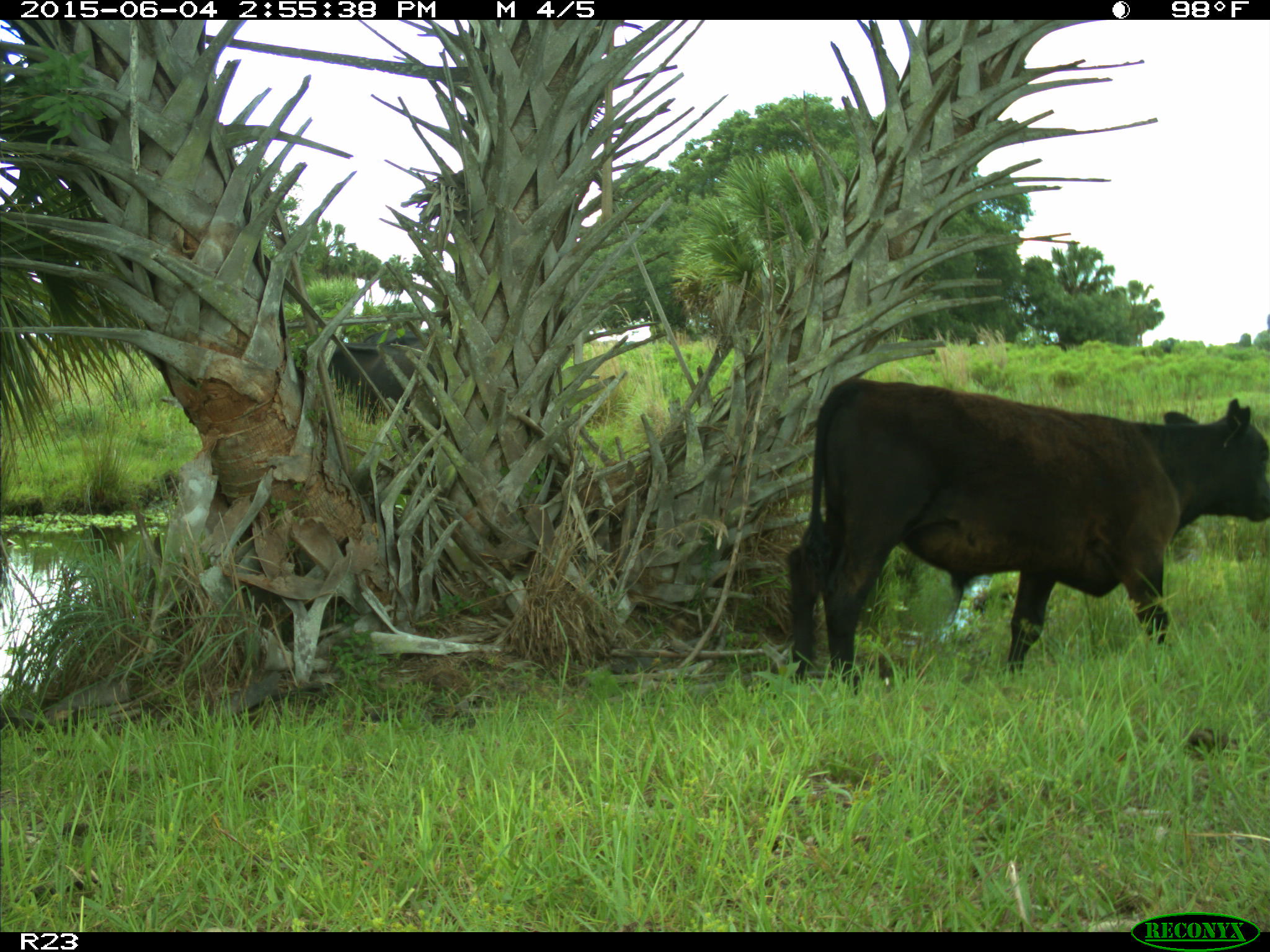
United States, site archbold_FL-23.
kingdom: Animalia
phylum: Chordata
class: Mammalia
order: Artiodactyla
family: Bovidae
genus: Bos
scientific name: Bos taurus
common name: domestic cow